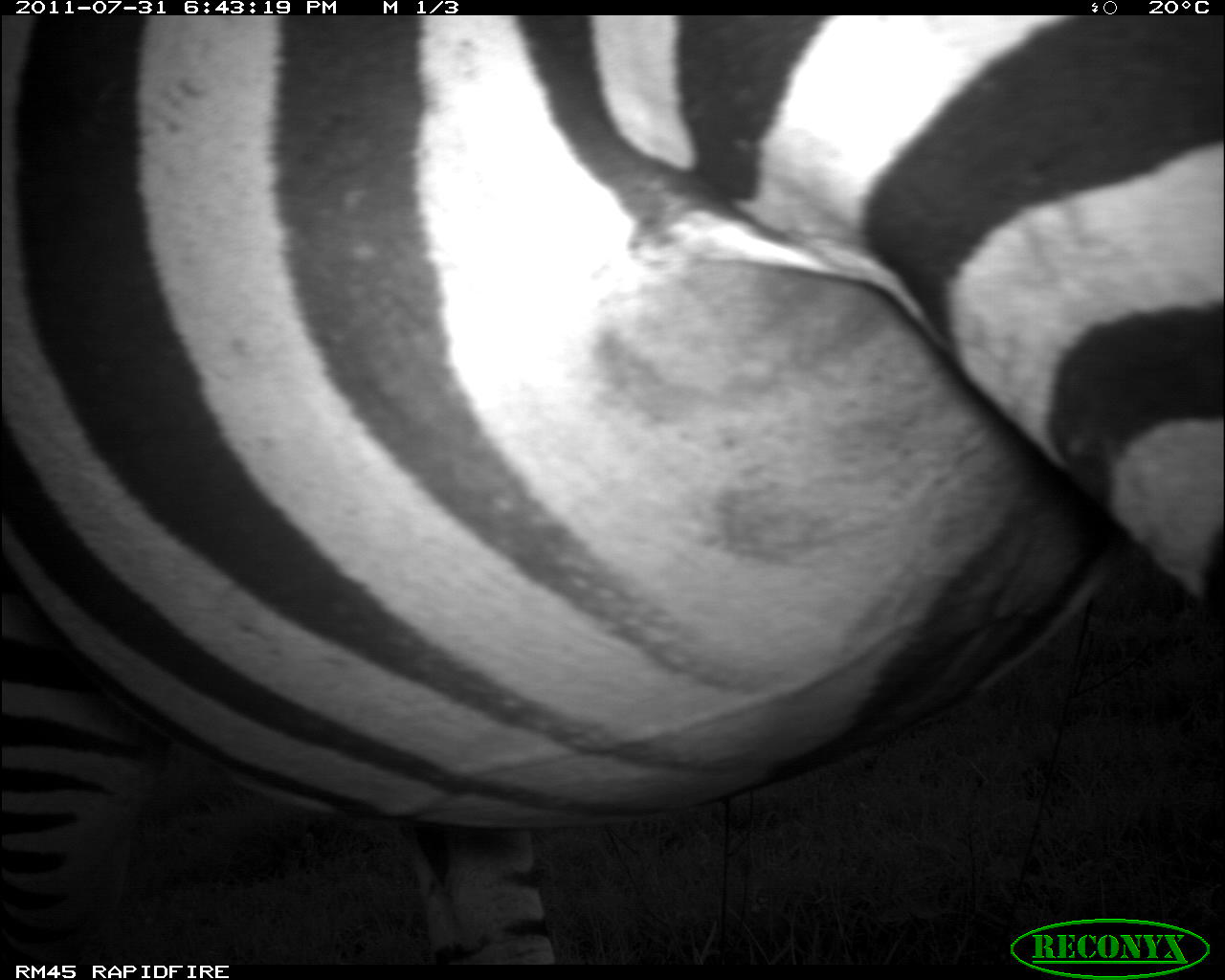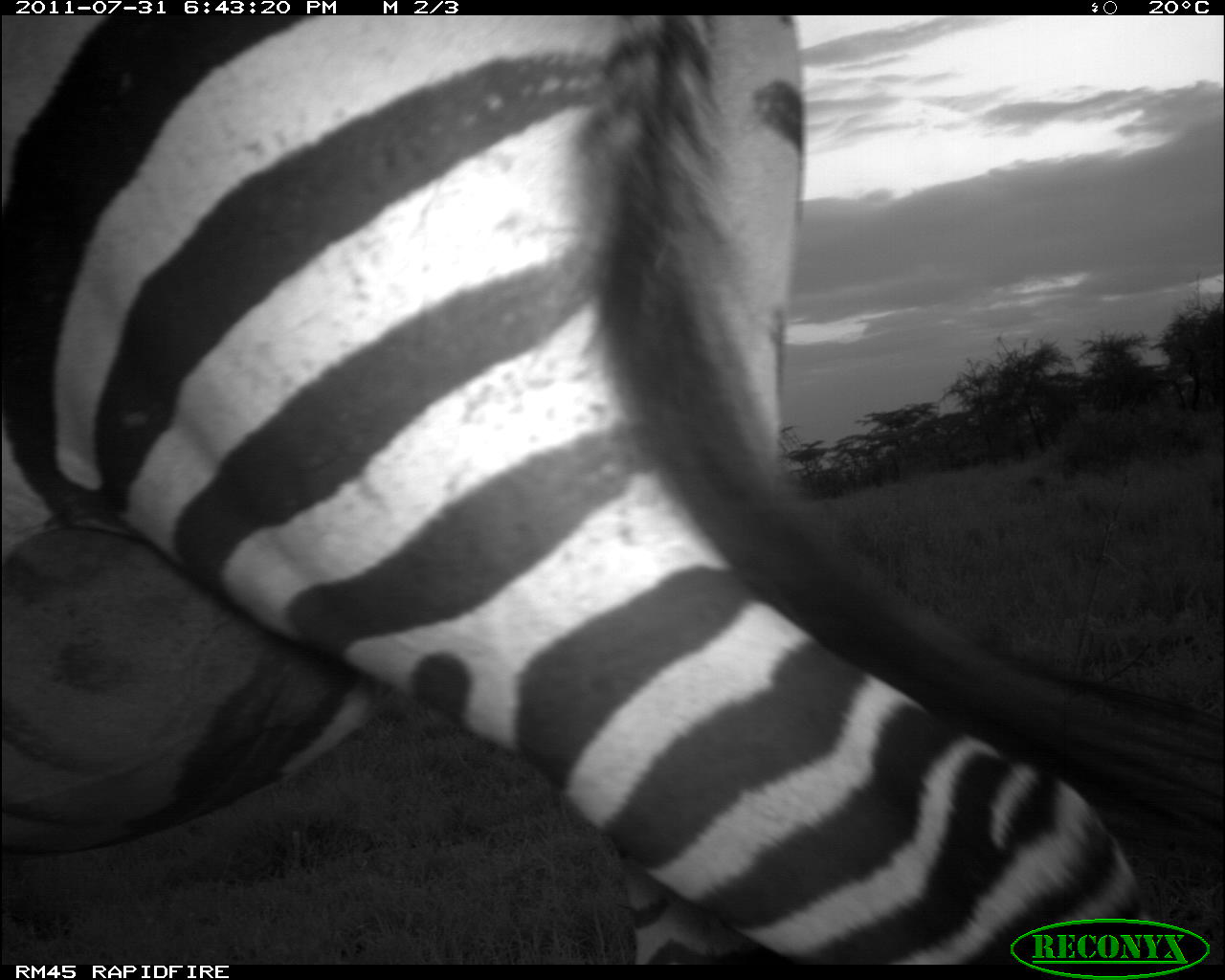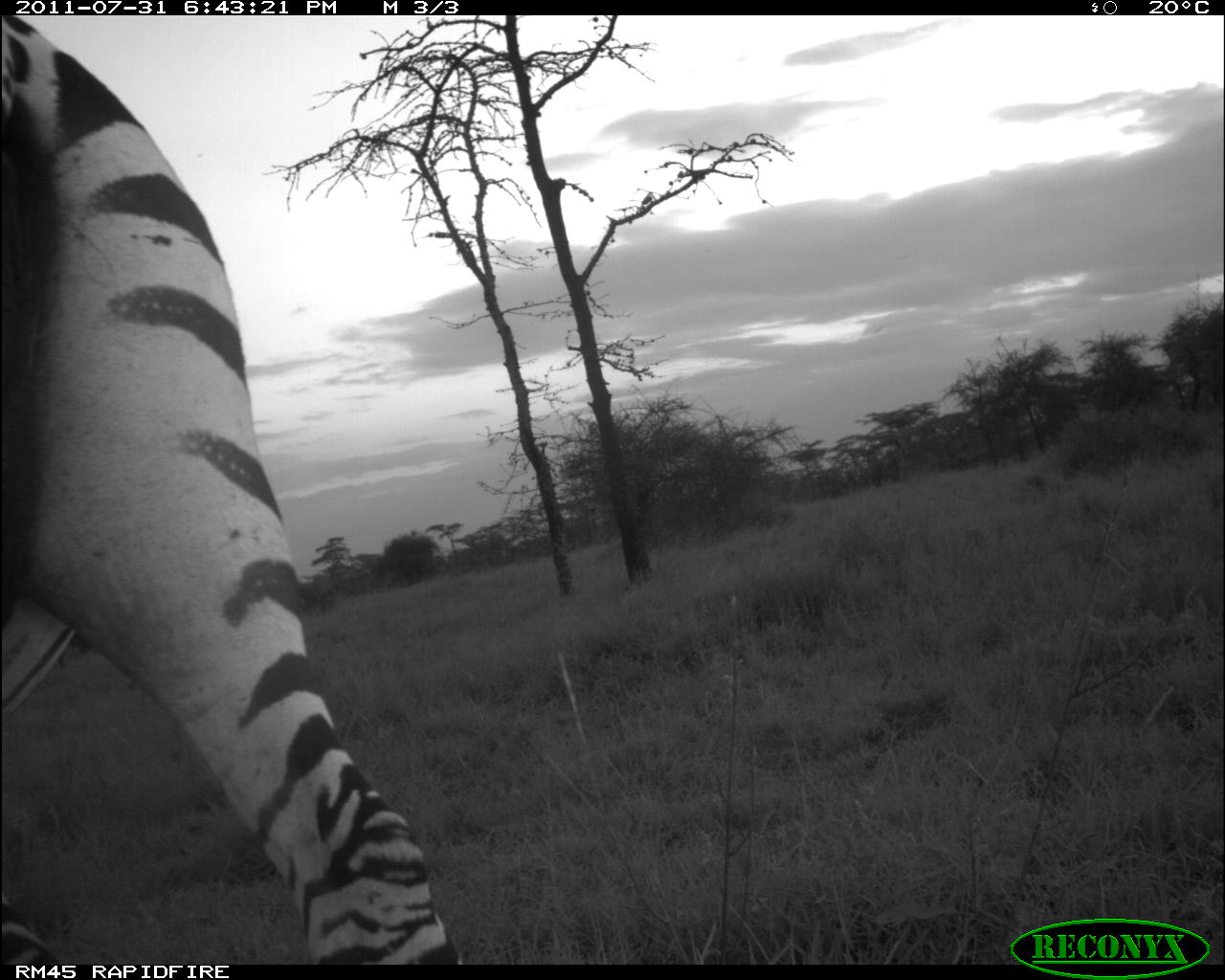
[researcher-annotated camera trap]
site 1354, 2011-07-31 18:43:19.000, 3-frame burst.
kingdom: Animalia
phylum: Chordata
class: Mammalia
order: Perissodactyla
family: Equidae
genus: Equus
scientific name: Equus quagga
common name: plains zebra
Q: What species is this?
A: Equus quagga (plains zebra).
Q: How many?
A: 1.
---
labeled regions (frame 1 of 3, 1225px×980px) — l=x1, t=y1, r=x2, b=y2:
equus quagga: l=0, t=13, r=1225, b=965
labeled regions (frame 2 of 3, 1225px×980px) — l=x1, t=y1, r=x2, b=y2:
equus quagga: l=1, t=14, r=1224, b=965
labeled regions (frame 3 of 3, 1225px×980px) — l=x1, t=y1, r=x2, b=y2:
equus quagga: l=0, t=15, r=455, b=967